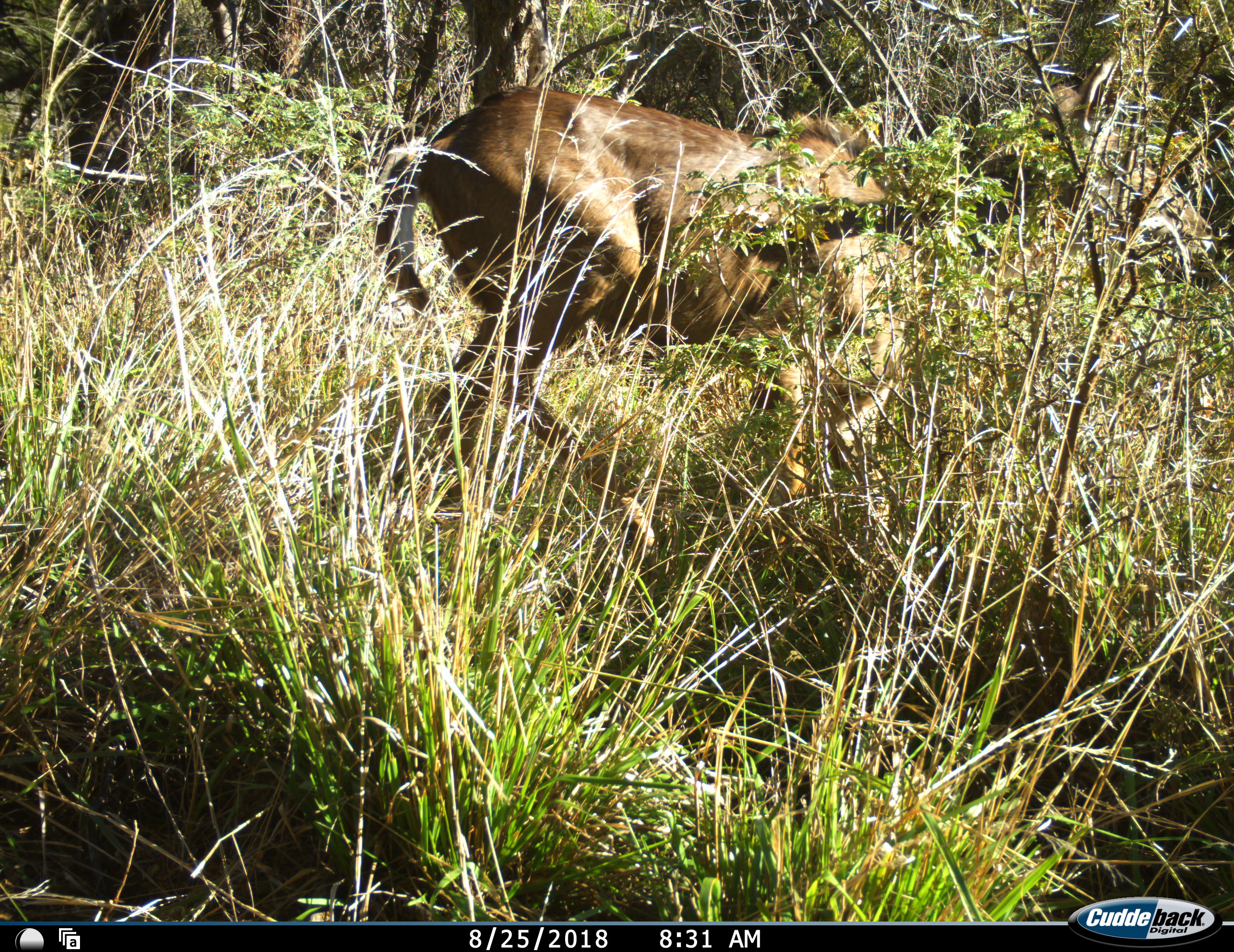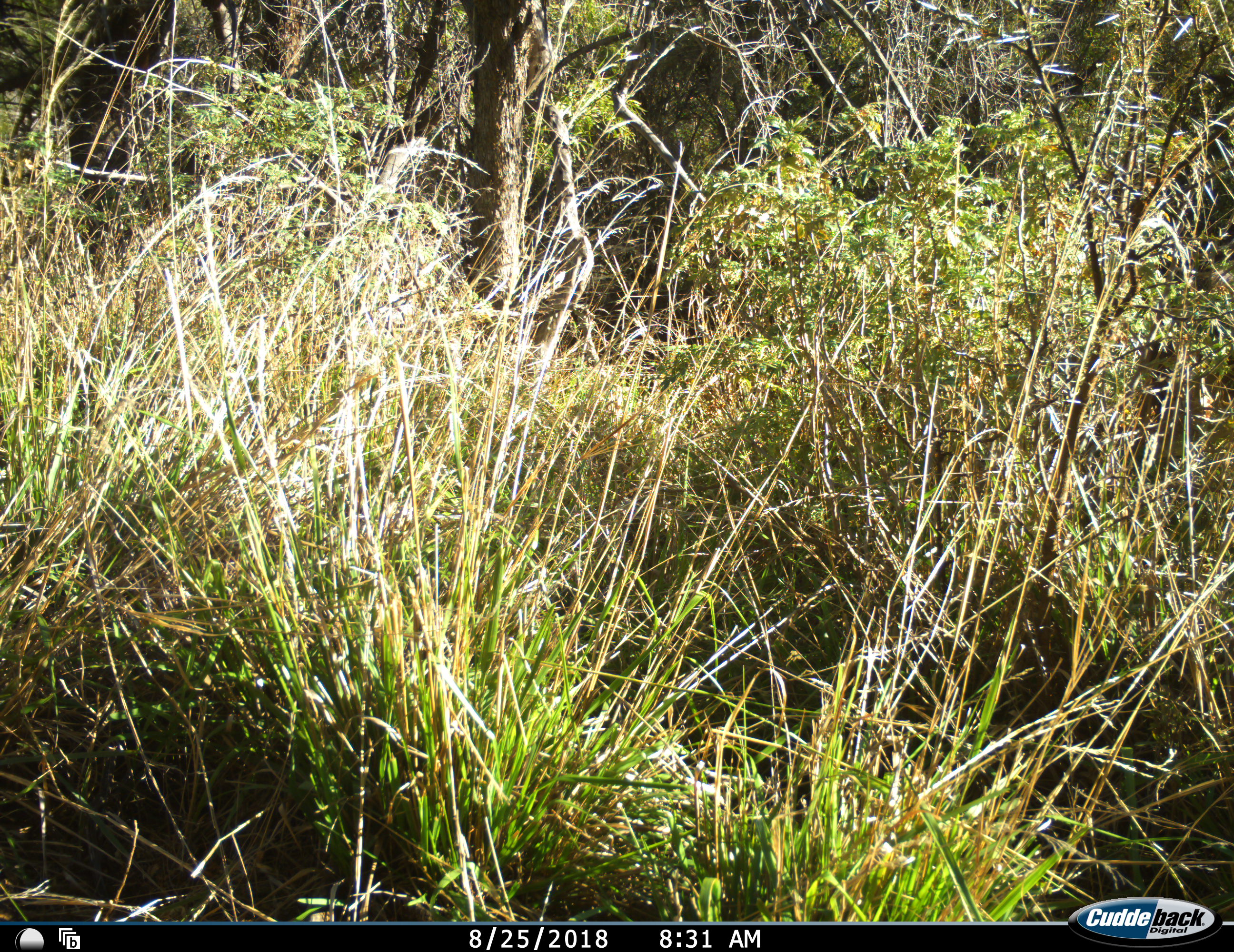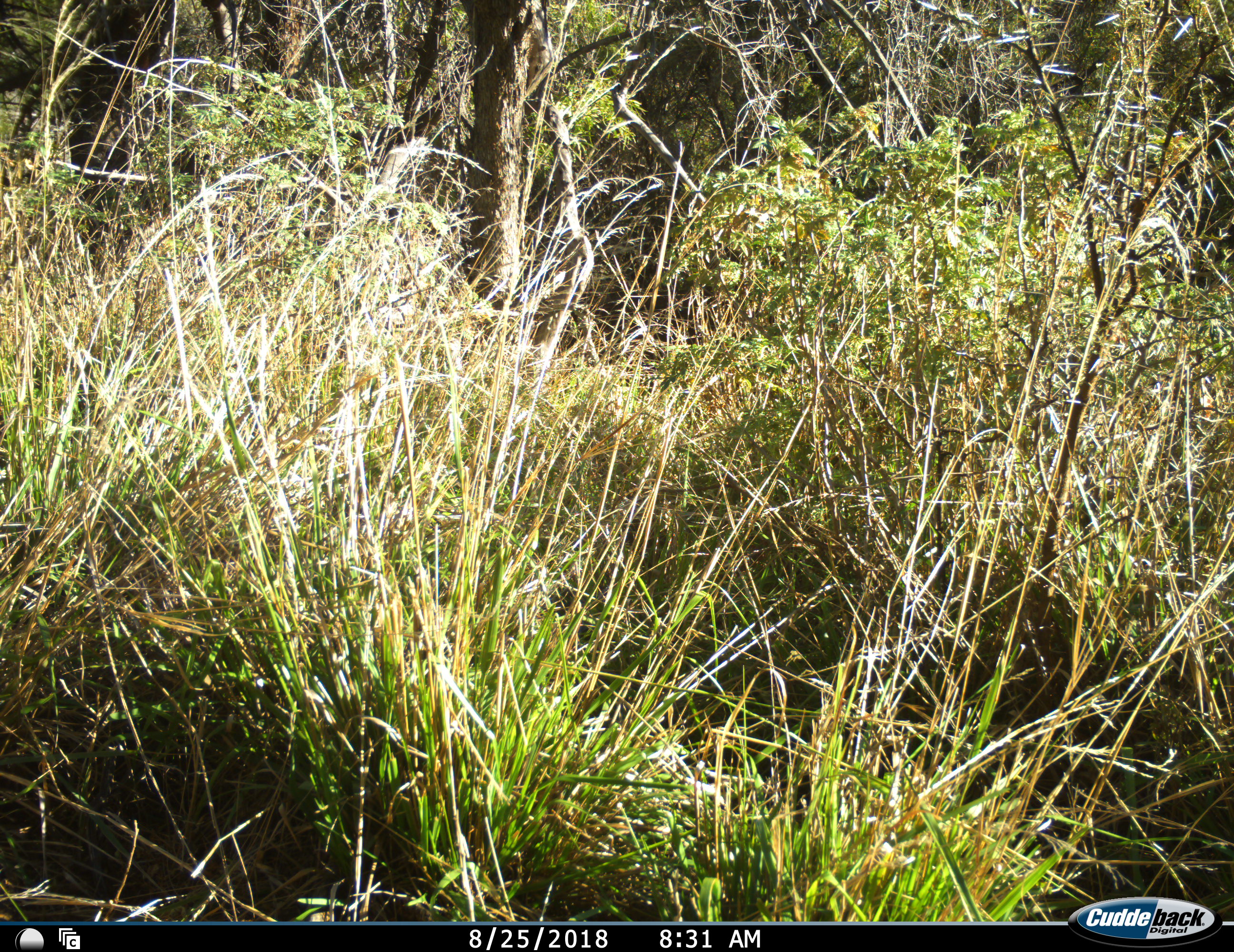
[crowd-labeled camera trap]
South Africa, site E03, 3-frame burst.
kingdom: Animalia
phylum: Chordata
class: Mammalia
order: Artiodactyla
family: Bovidae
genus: Tragelaphus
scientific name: Tragelaphus strepsiceros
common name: greater kudu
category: kudu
Kudu (greater kudu) (Tragelaphus strepsiceros), count 1. Behavior (volunteer vote fractions): standing 20%, resting 0%, moving 80%, interacting 0%. Young present (vote fraction): 0%. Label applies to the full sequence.